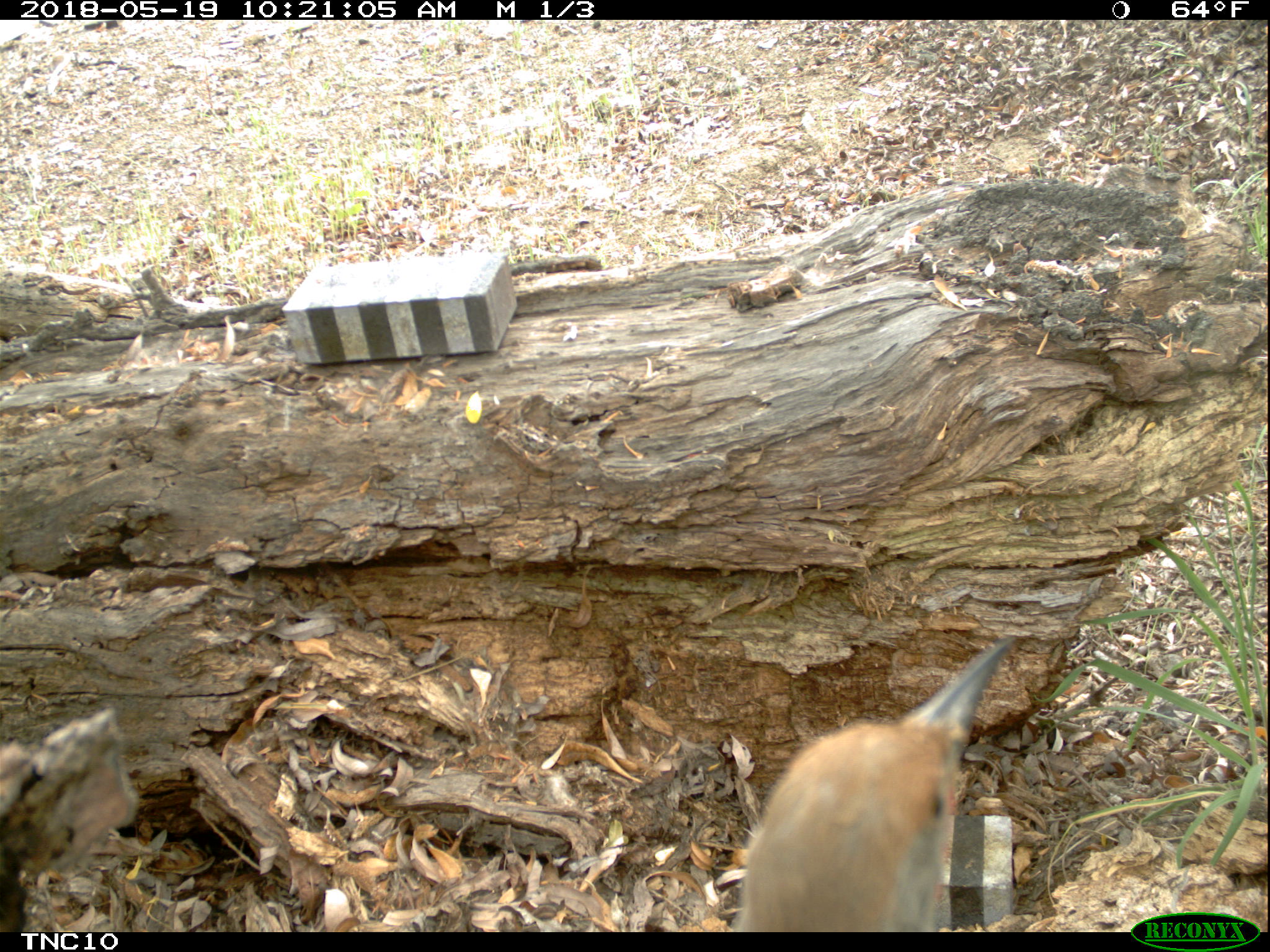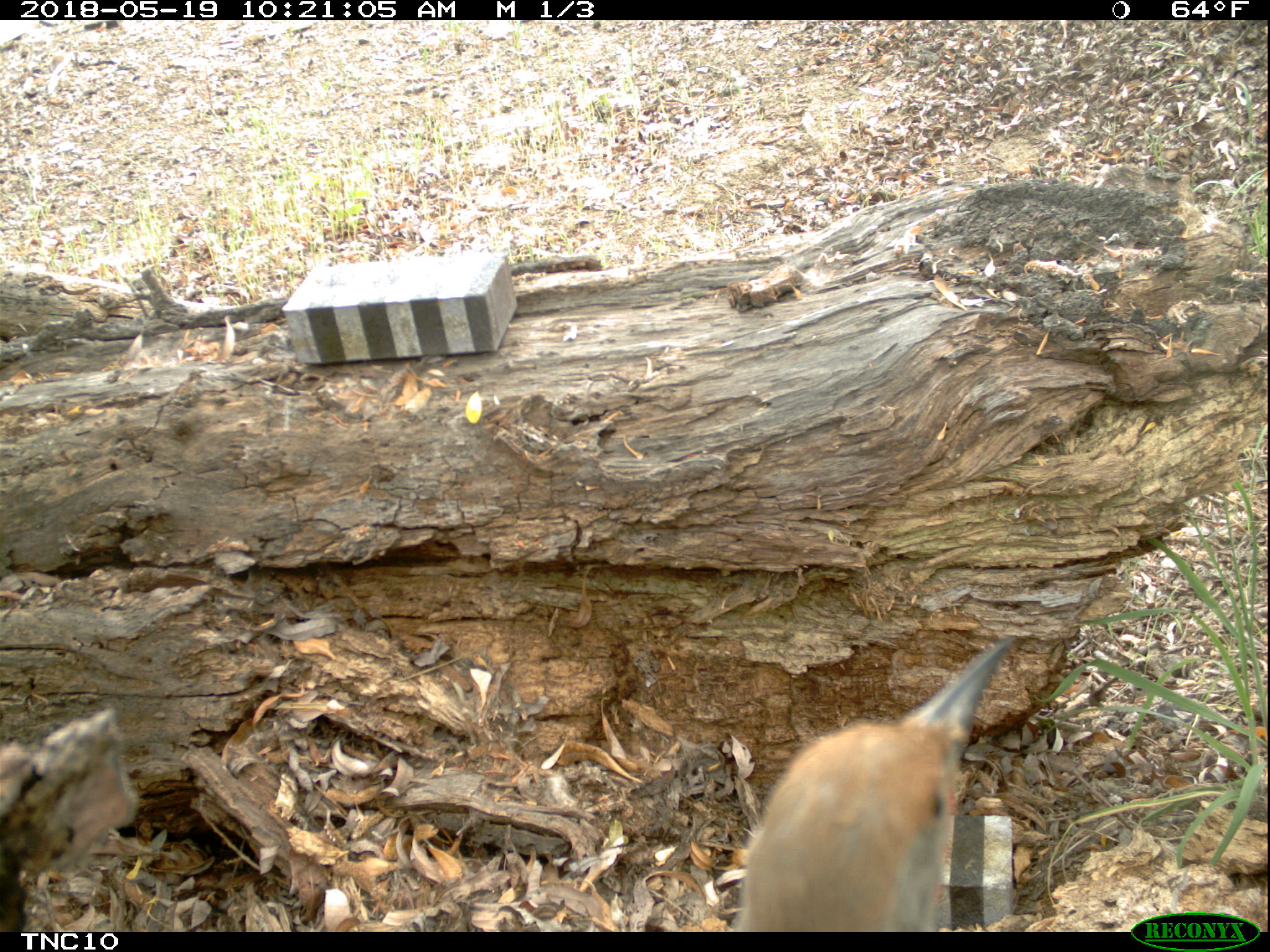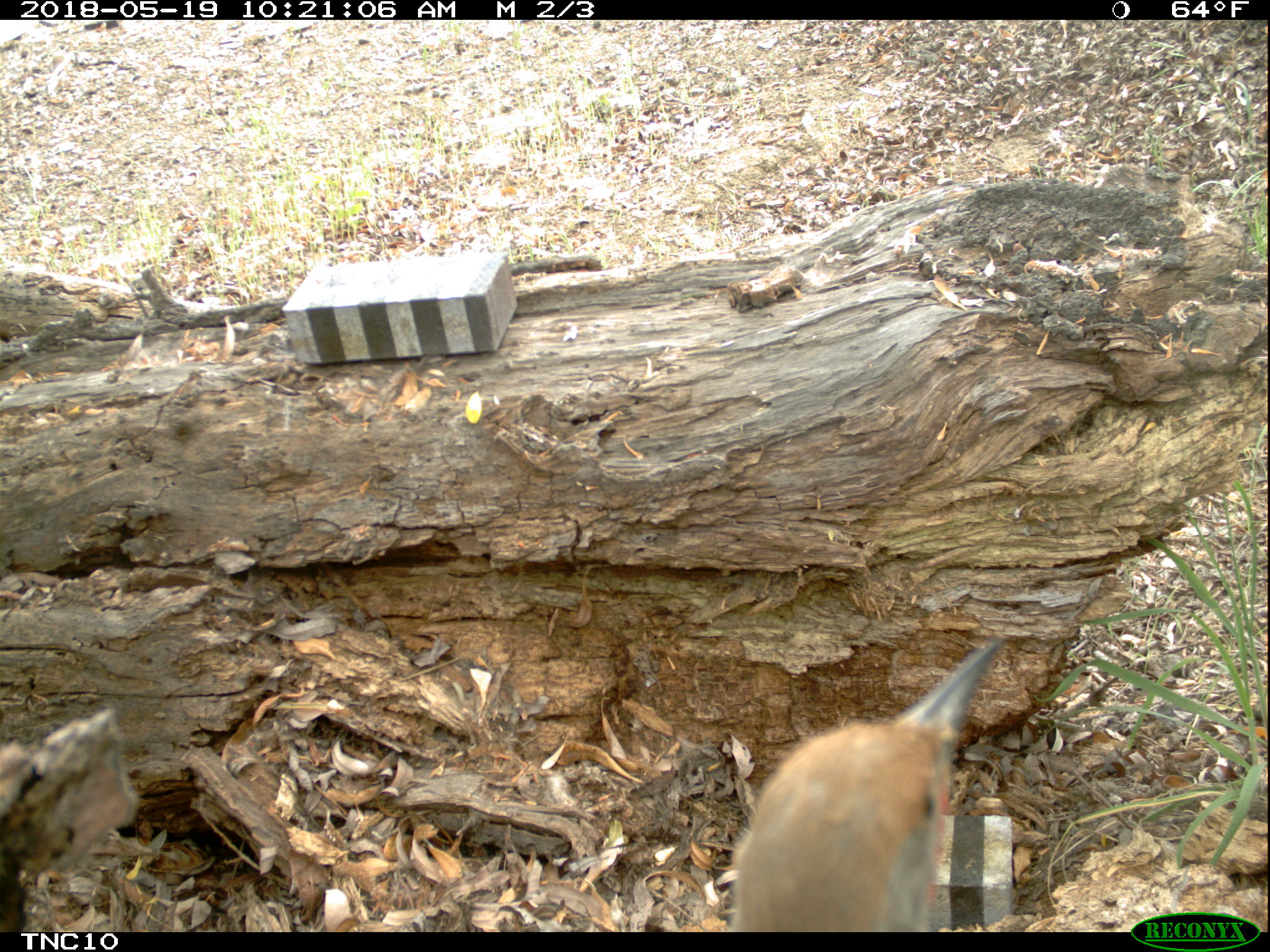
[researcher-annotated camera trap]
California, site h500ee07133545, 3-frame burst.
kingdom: Animalia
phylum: Chordata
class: Aves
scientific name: Aves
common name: bird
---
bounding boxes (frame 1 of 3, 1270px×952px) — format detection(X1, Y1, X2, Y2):
bird: detection(728, 635, 1014, 931)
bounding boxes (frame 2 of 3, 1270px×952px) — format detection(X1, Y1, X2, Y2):
bird: detection(726, 633, 1016, 932)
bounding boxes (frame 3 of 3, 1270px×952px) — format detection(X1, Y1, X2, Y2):
bird: detection(729, 636, 1005, 932)